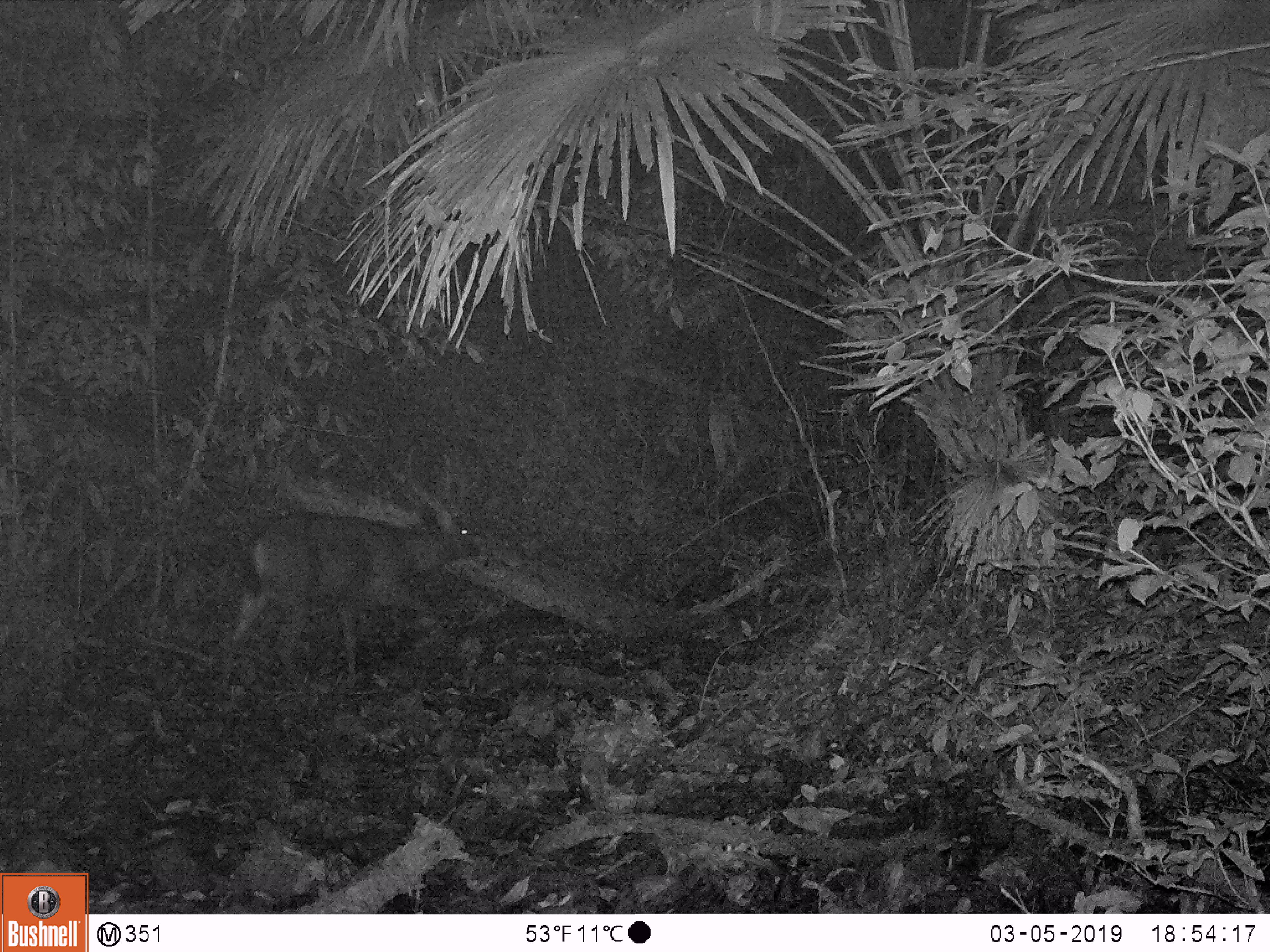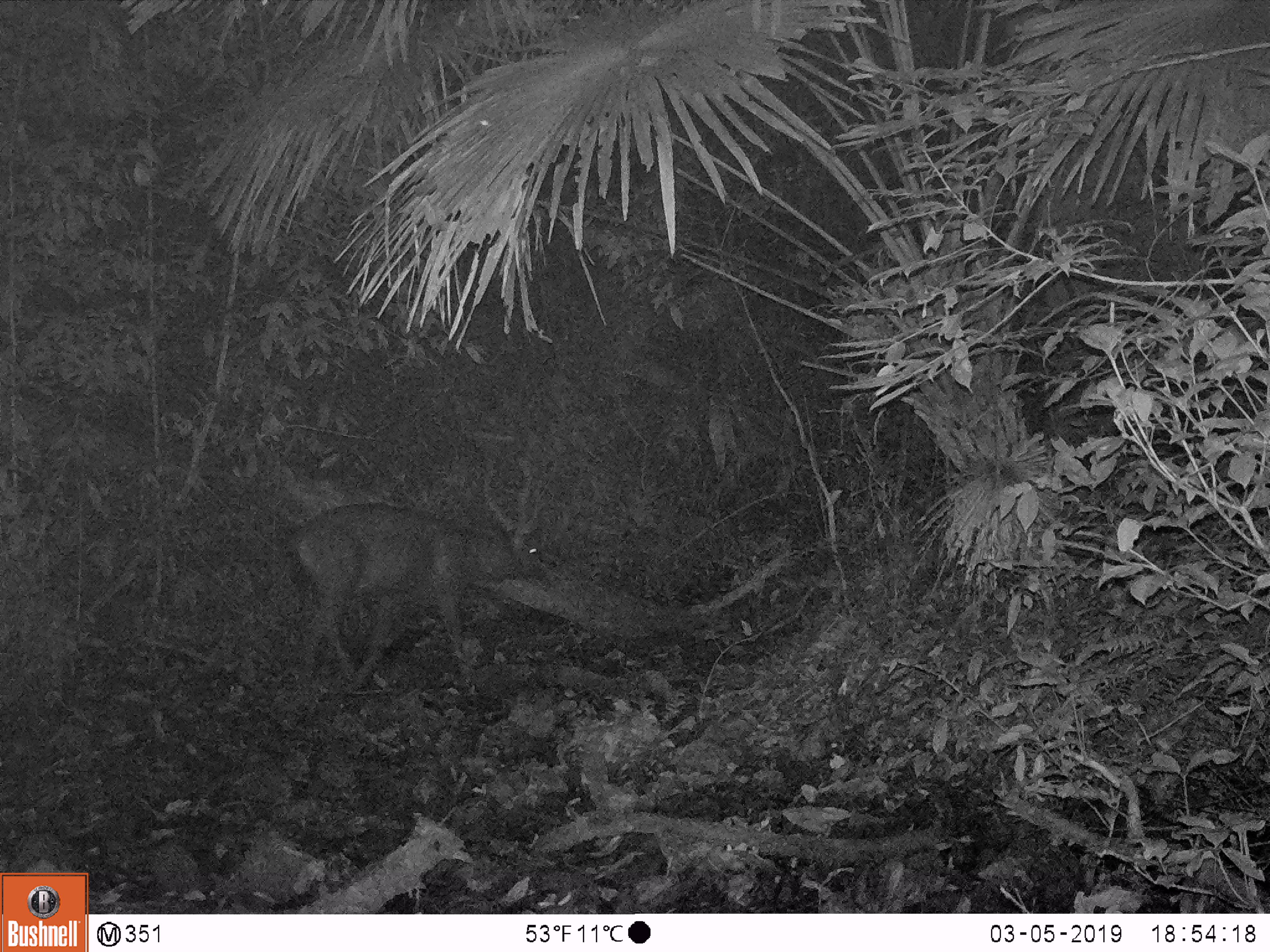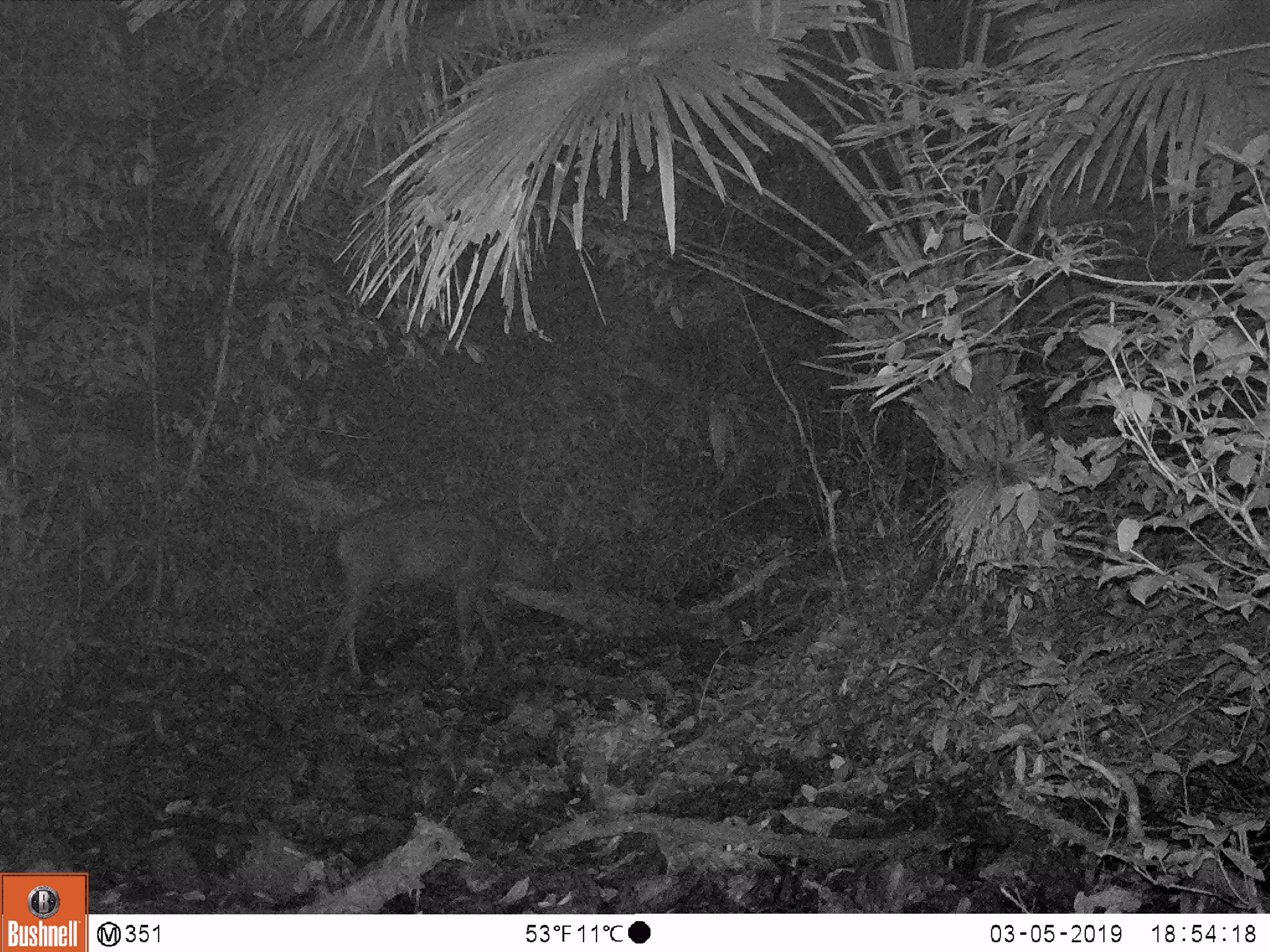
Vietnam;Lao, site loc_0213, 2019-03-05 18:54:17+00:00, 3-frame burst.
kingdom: Animalia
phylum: Chordata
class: Mammalia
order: Artiodactyla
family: Cervidae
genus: Rusa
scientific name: Rusa unicolor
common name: sambar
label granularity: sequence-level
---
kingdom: Animalia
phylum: Arthropoda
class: Insecta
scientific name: Insecta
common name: insect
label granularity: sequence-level